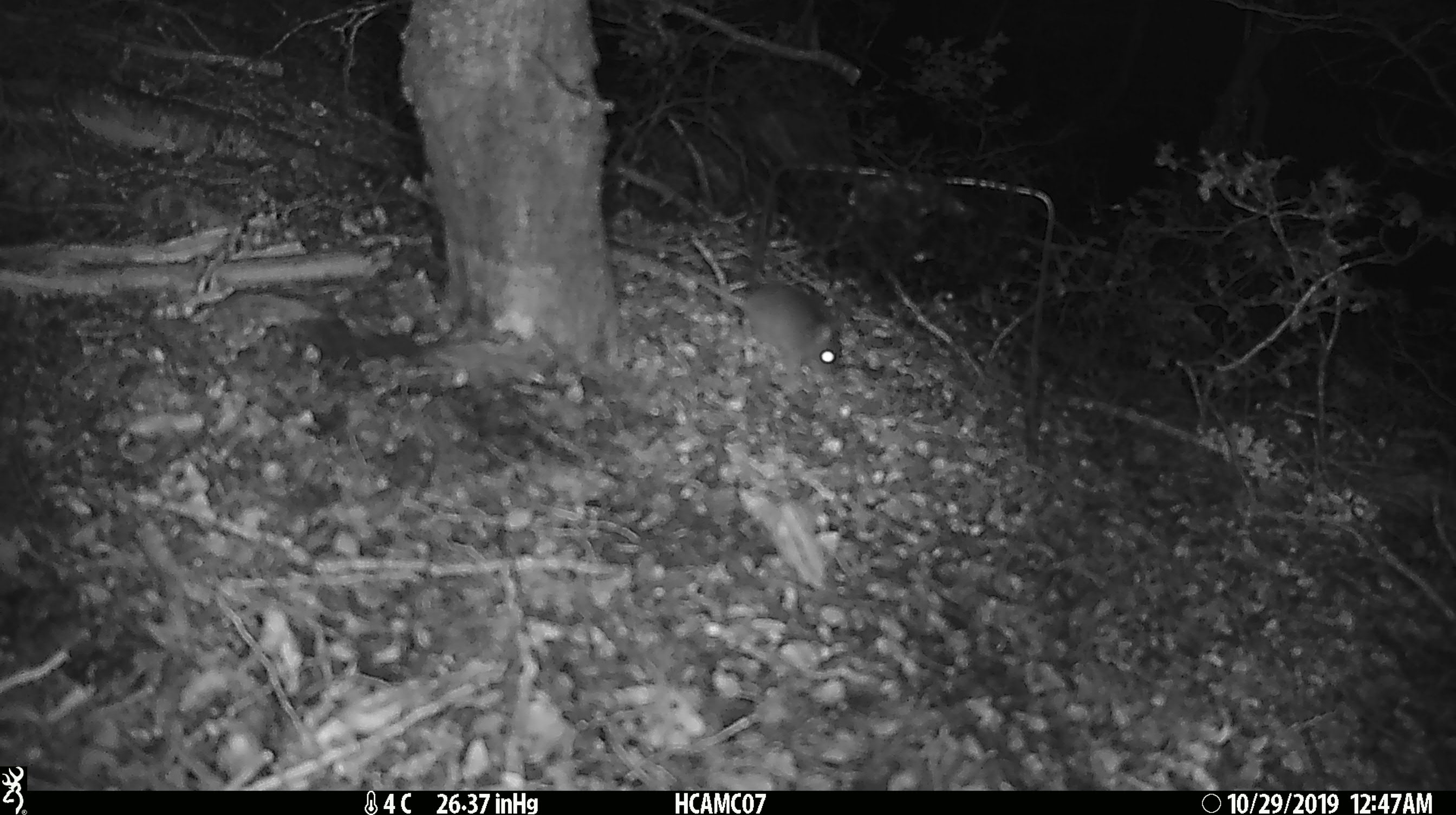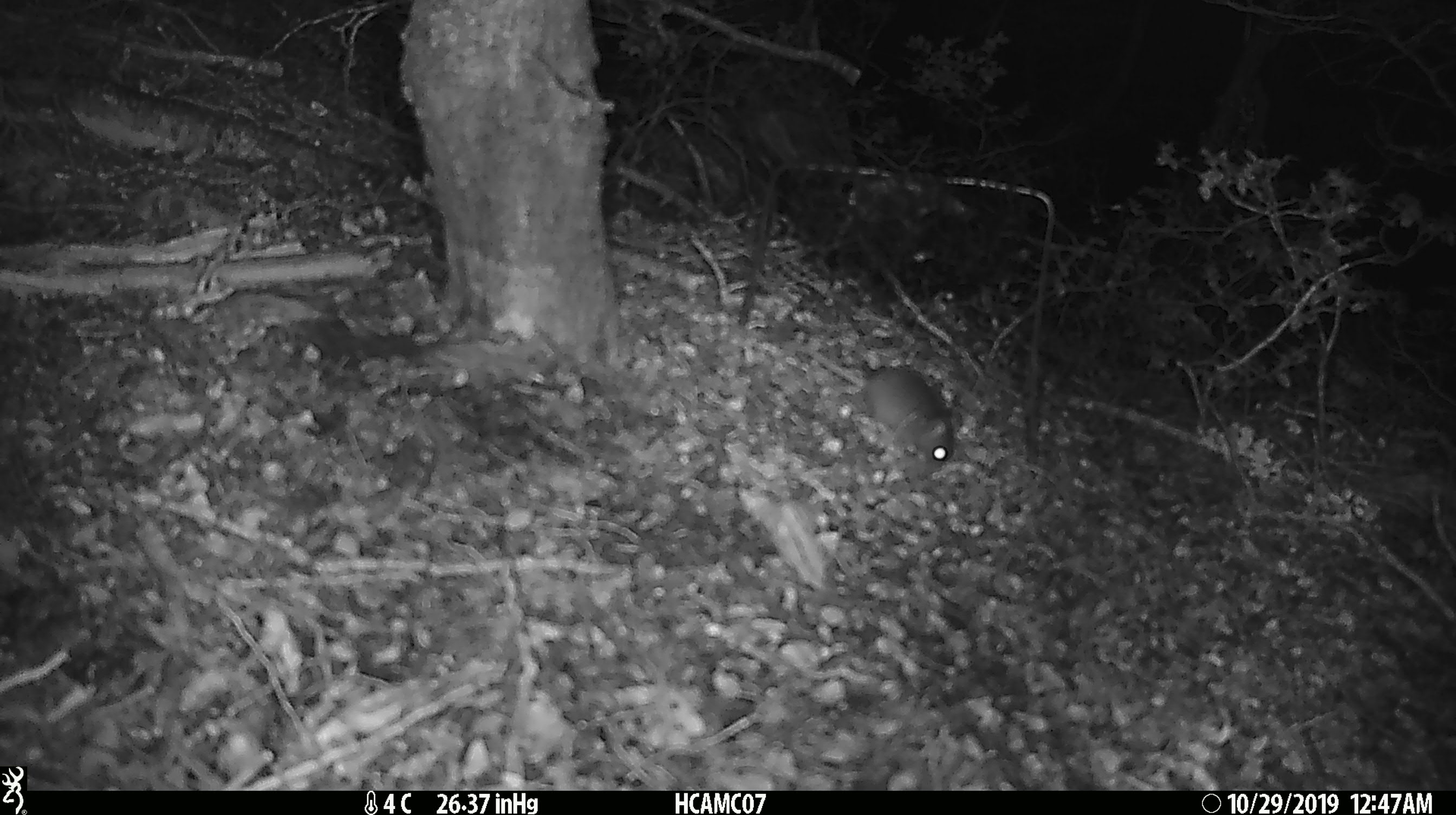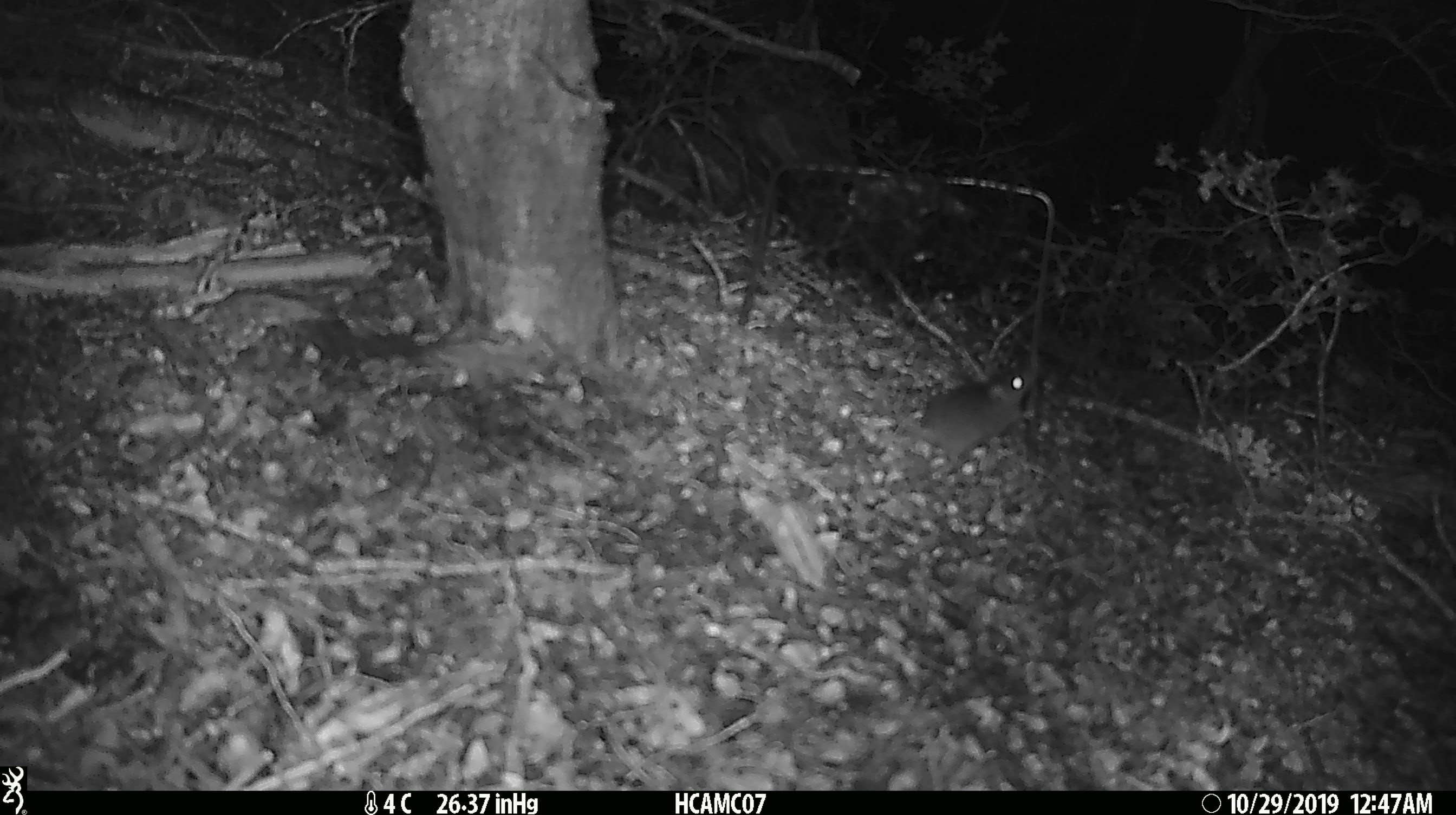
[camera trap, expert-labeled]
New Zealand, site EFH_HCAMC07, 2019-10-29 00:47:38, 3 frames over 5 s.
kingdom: Animalia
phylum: Chordata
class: Mammalia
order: Rodentia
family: Muridae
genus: Mus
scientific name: Mus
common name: mouse